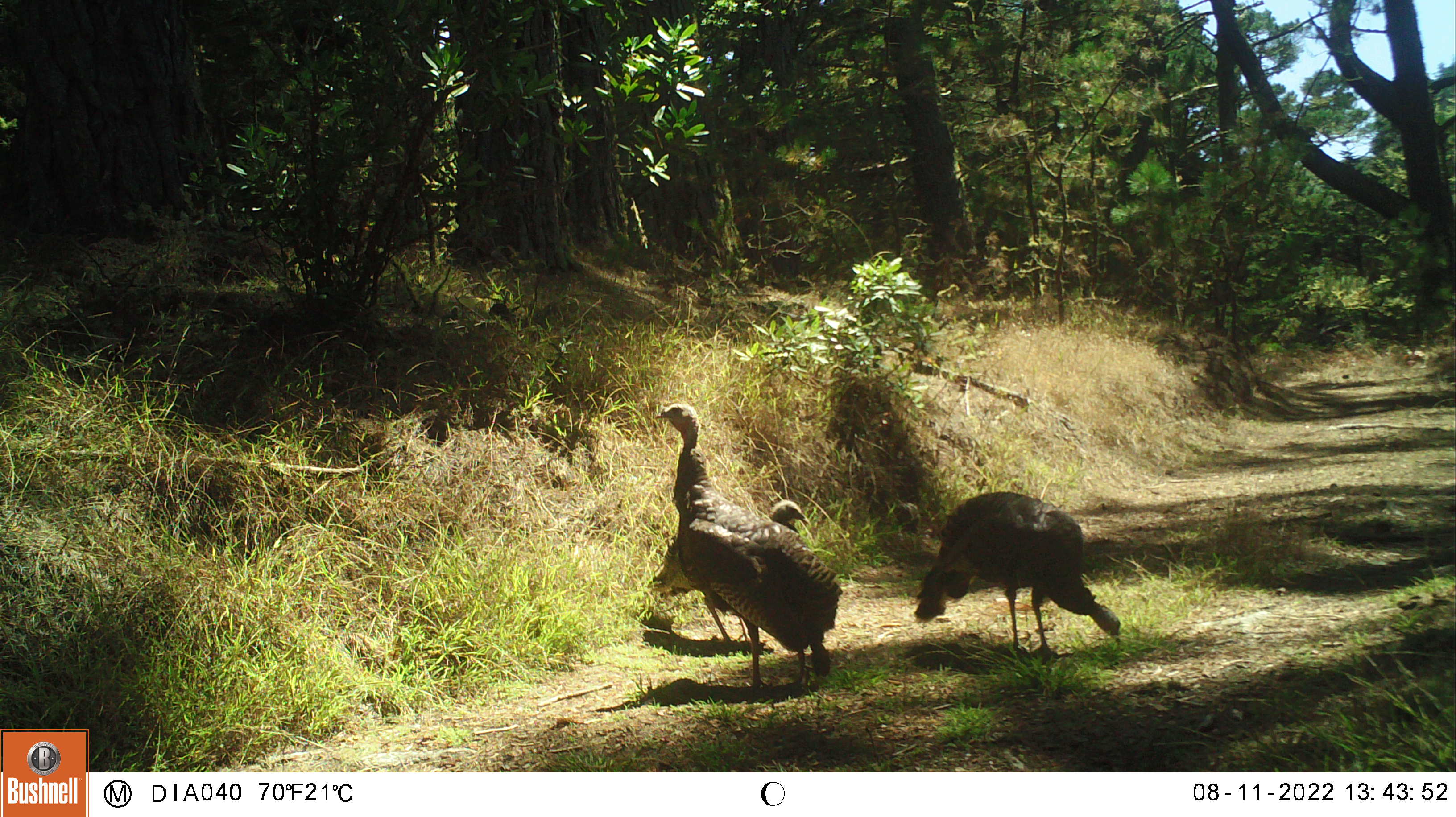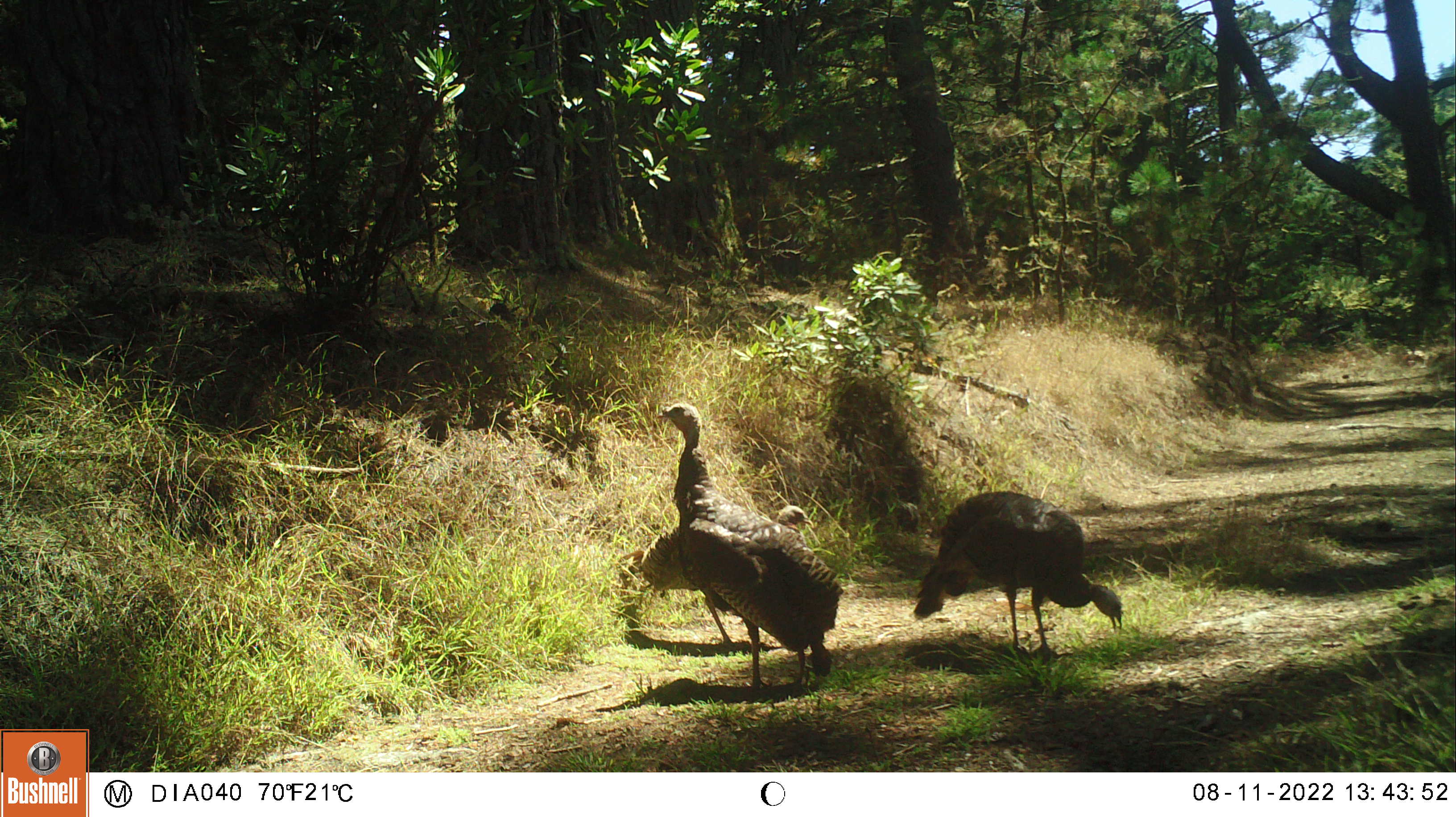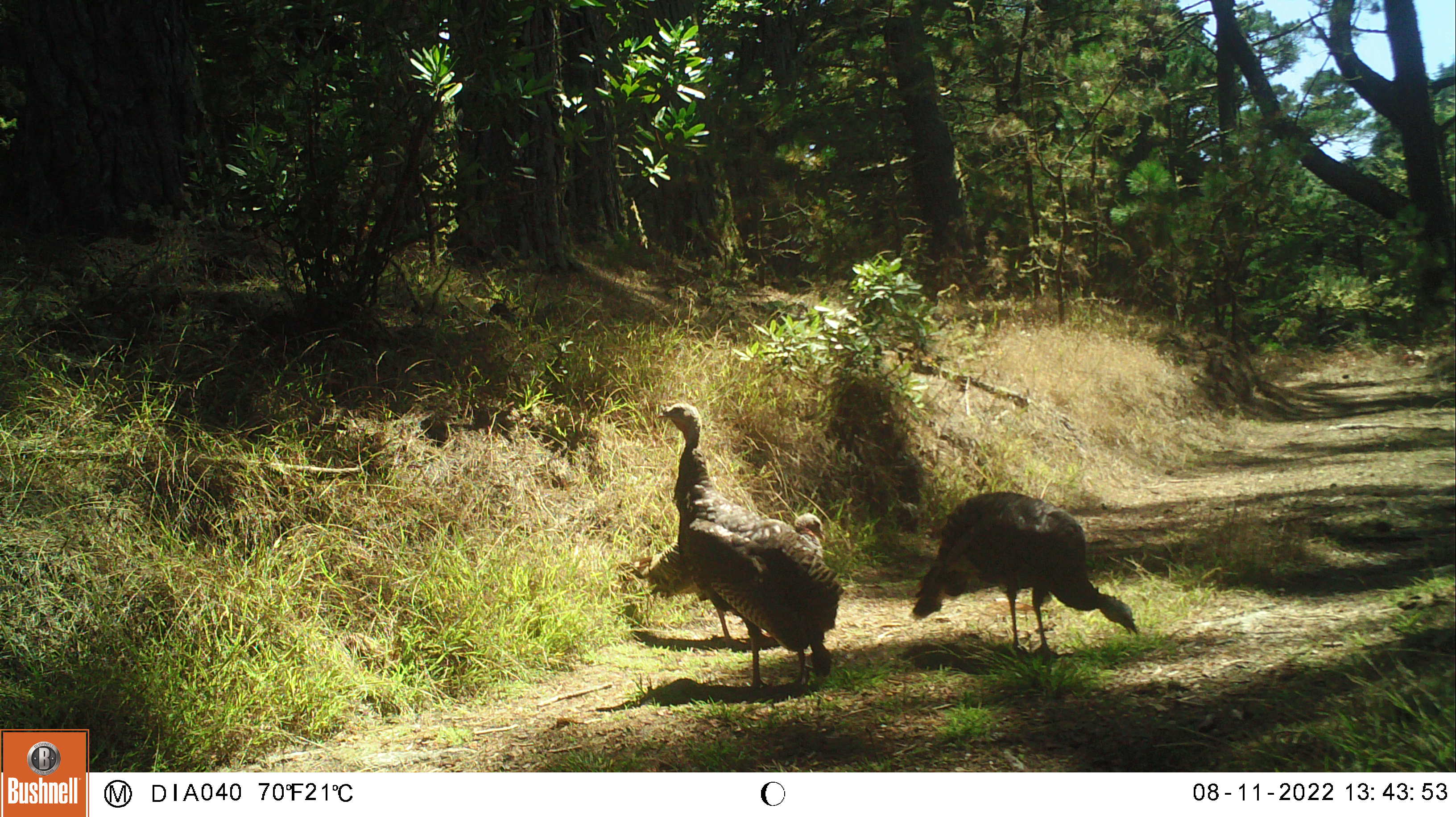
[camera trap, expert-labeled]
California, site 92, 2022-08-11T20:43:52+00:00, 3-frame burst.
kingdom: Animalia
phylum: Chordata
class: Aves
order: Galliformes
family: Phasianidae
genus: Meleagris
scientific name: Meleagris gallopavo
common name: turkey